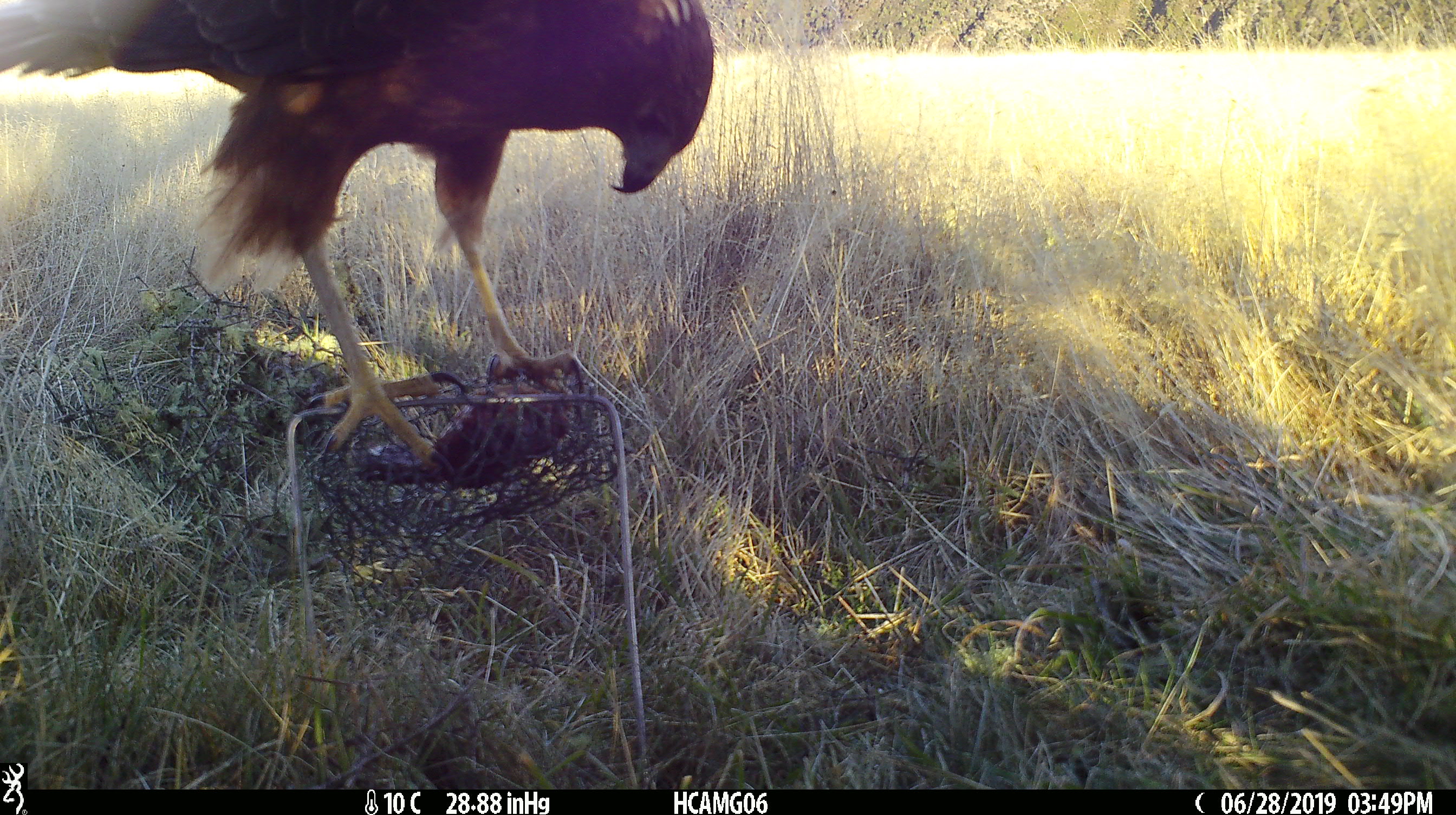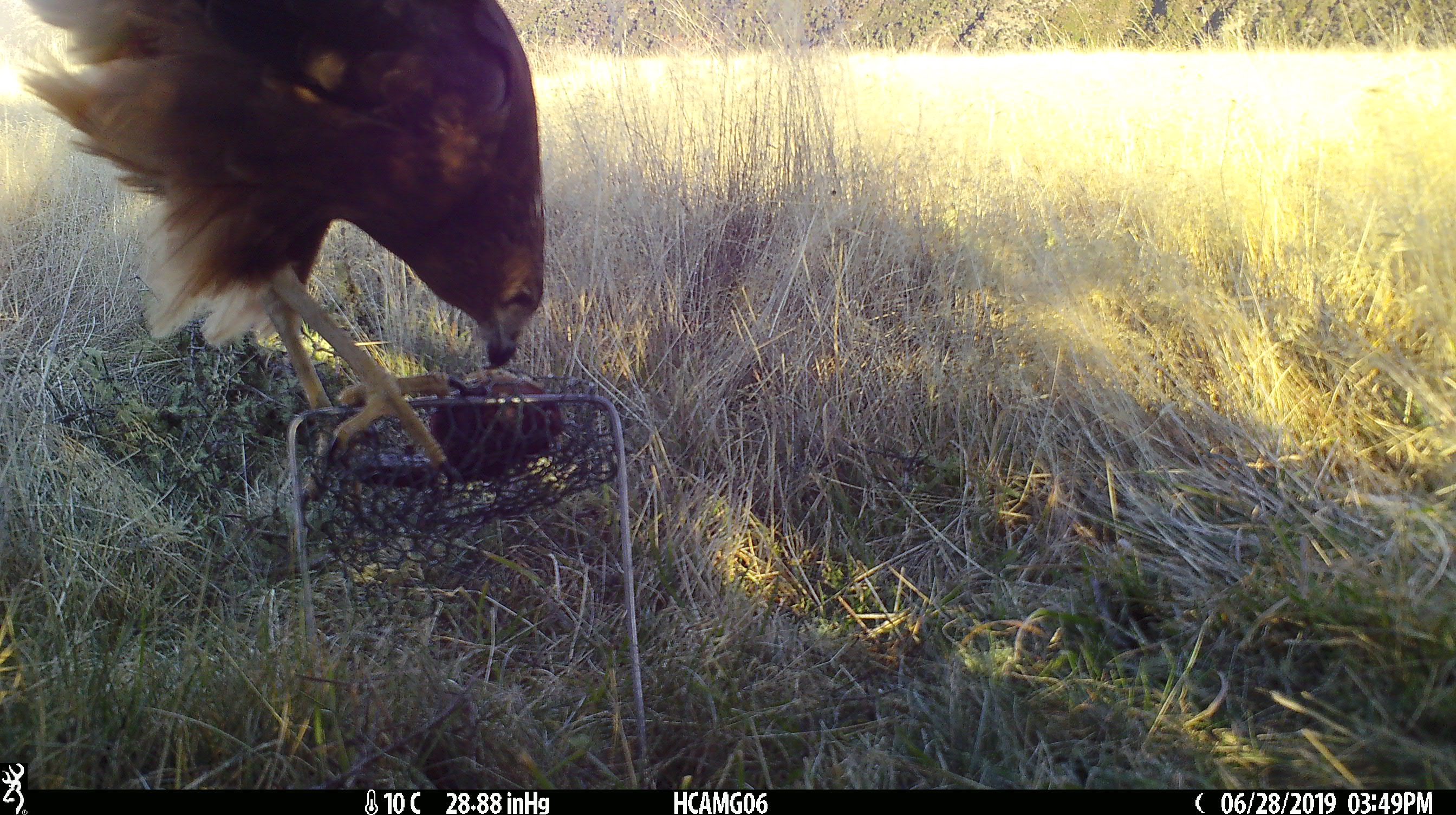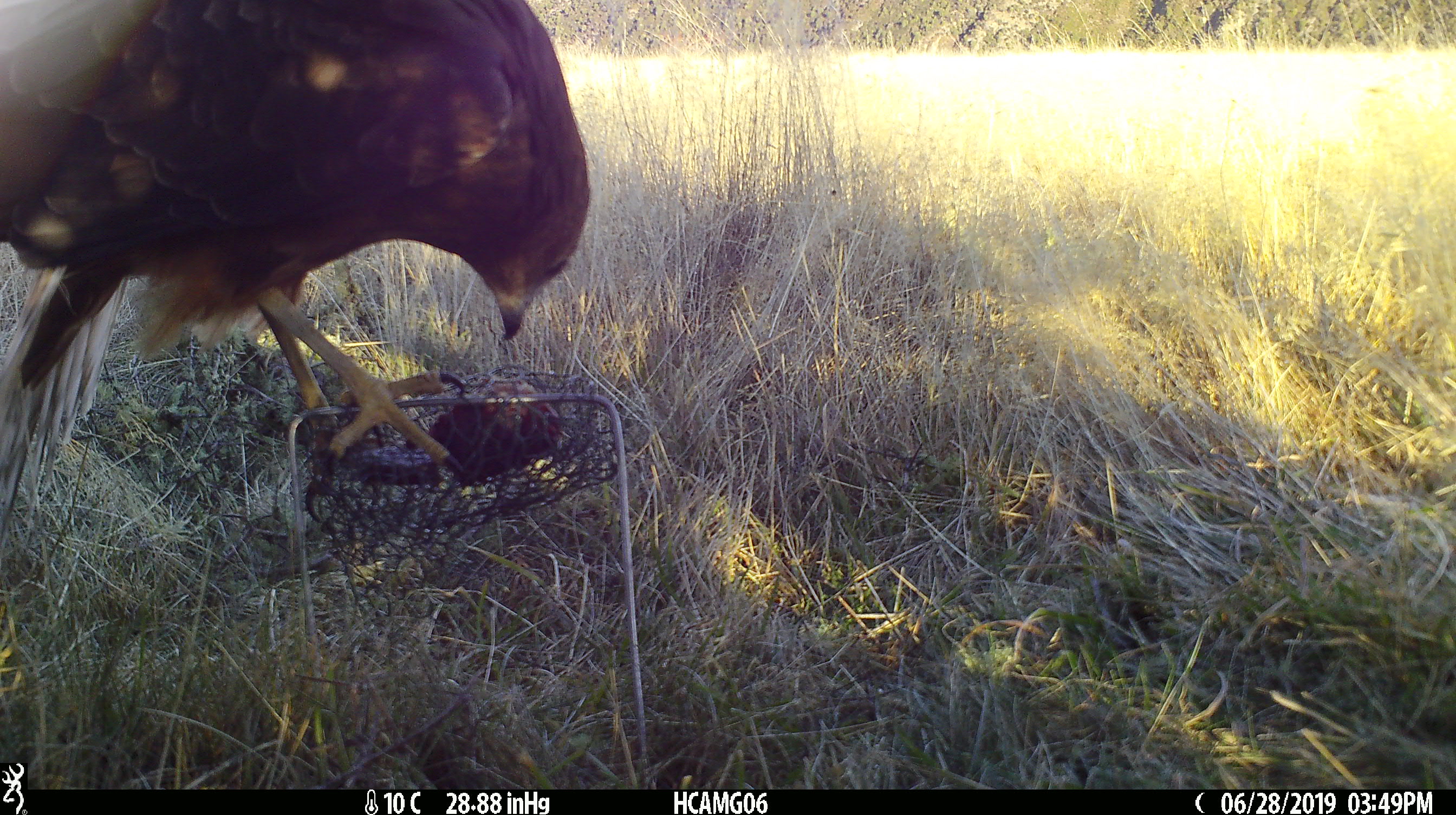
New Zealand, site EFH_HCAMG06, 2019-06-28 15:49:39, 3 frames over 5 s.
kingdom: Animalia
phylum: Chordata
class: Aves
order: Accipitriformes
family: Accipitridae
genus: Circus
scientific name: Circus approximans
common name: swamp harrier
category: harrier